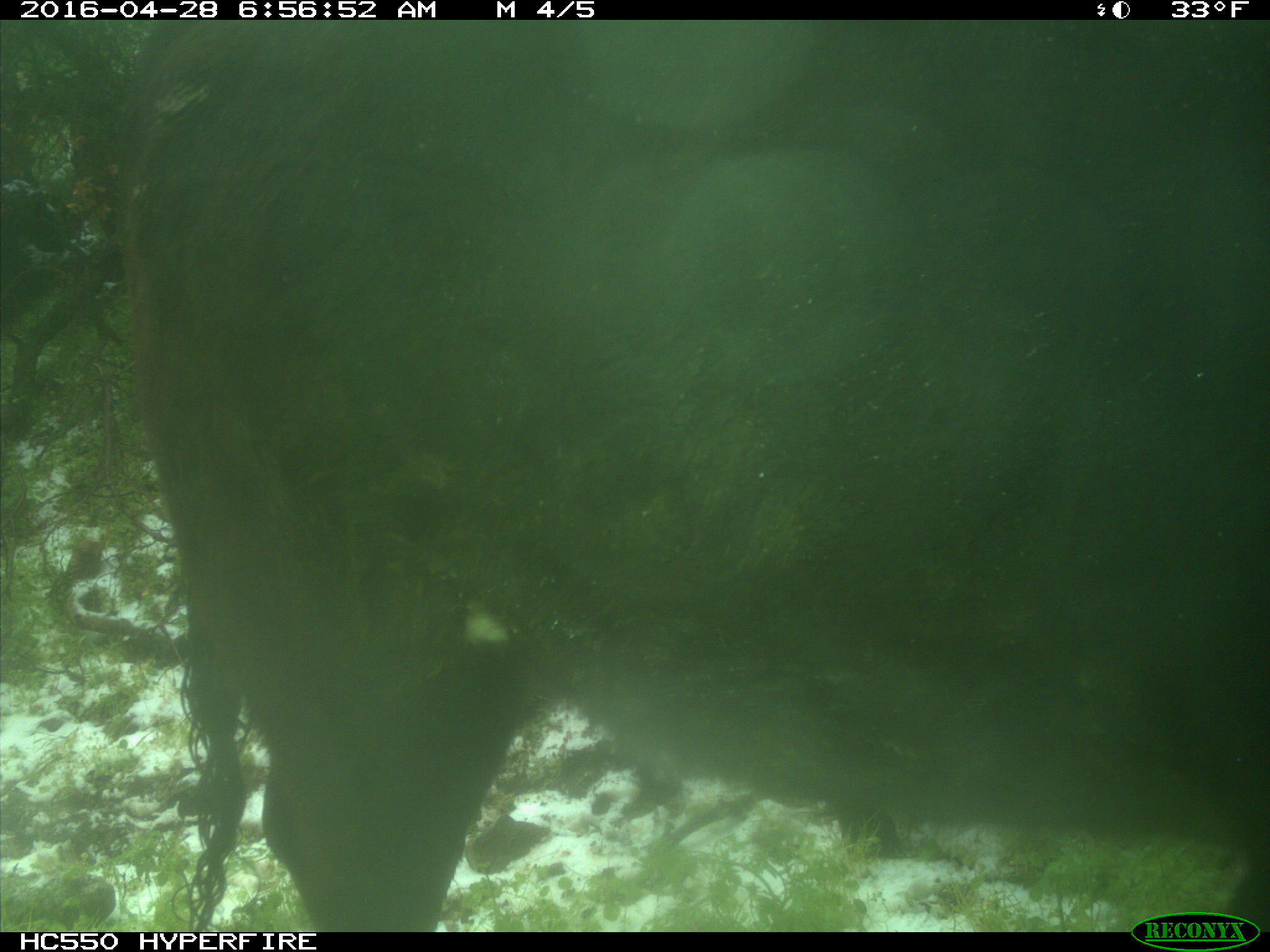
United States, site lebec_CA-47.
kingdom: Animalia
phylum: Chordata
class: Mammalia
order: Artiodactyla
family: Bovidae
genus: Bos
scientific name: Bos taurus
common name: domestic cow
Bos taurus (domestic cow).